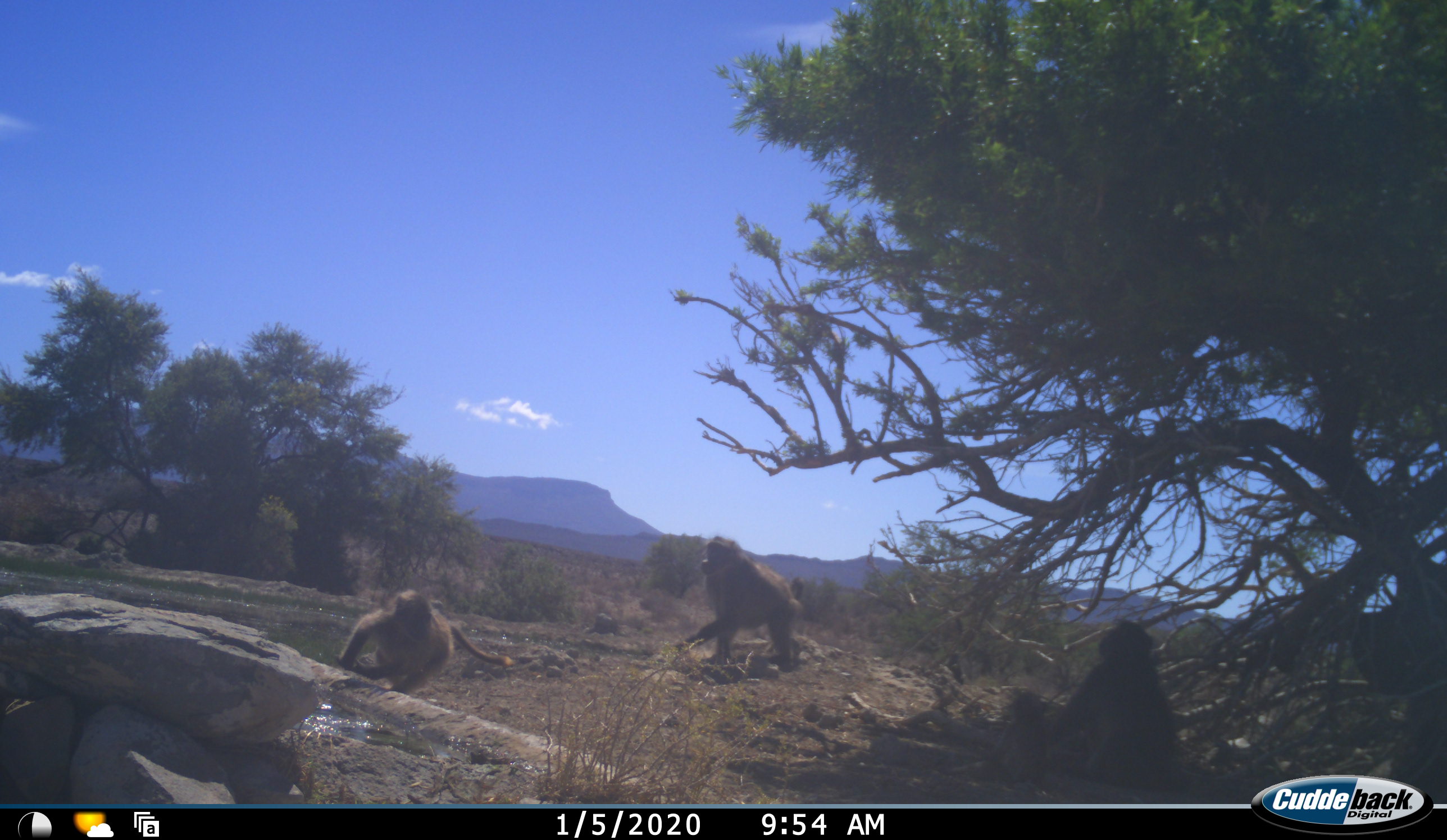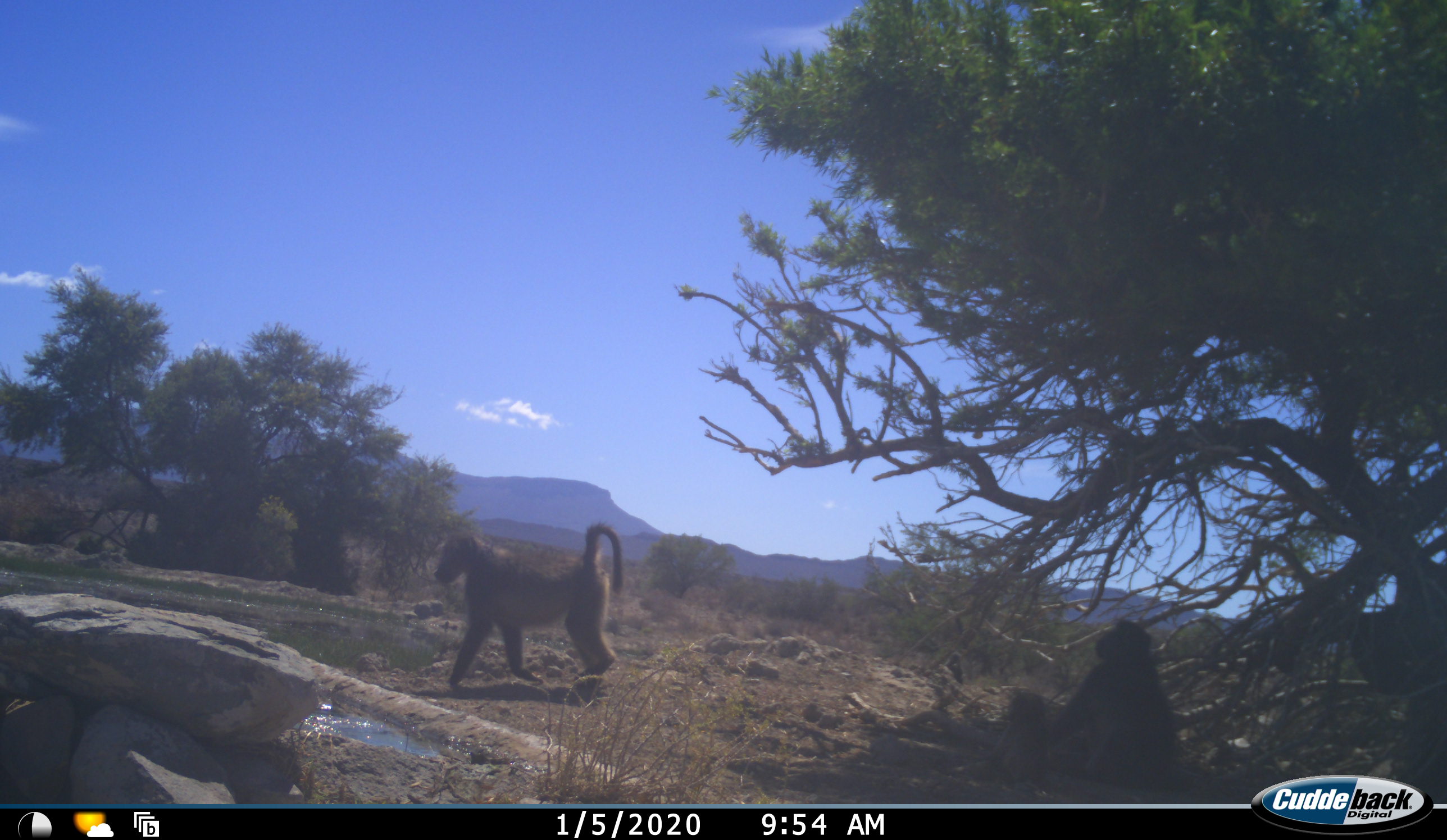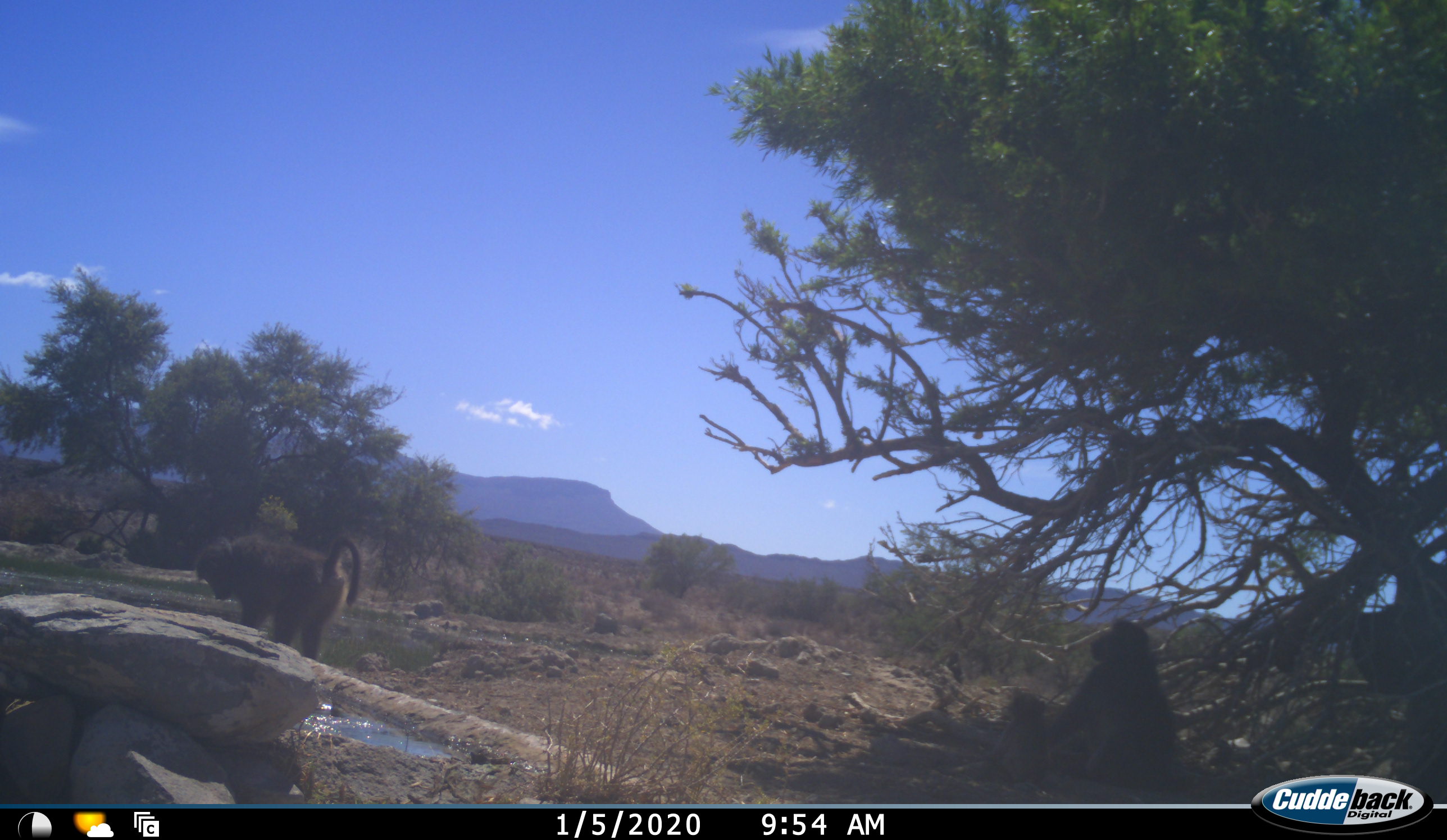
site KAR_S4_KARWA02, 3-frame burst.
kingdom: Animalia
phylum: Chordata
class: Mammalia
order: Primates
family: Cercopithecidae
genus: Papio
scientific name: Papio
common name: baboon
Baboon (Papio), count 3. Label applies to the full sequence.